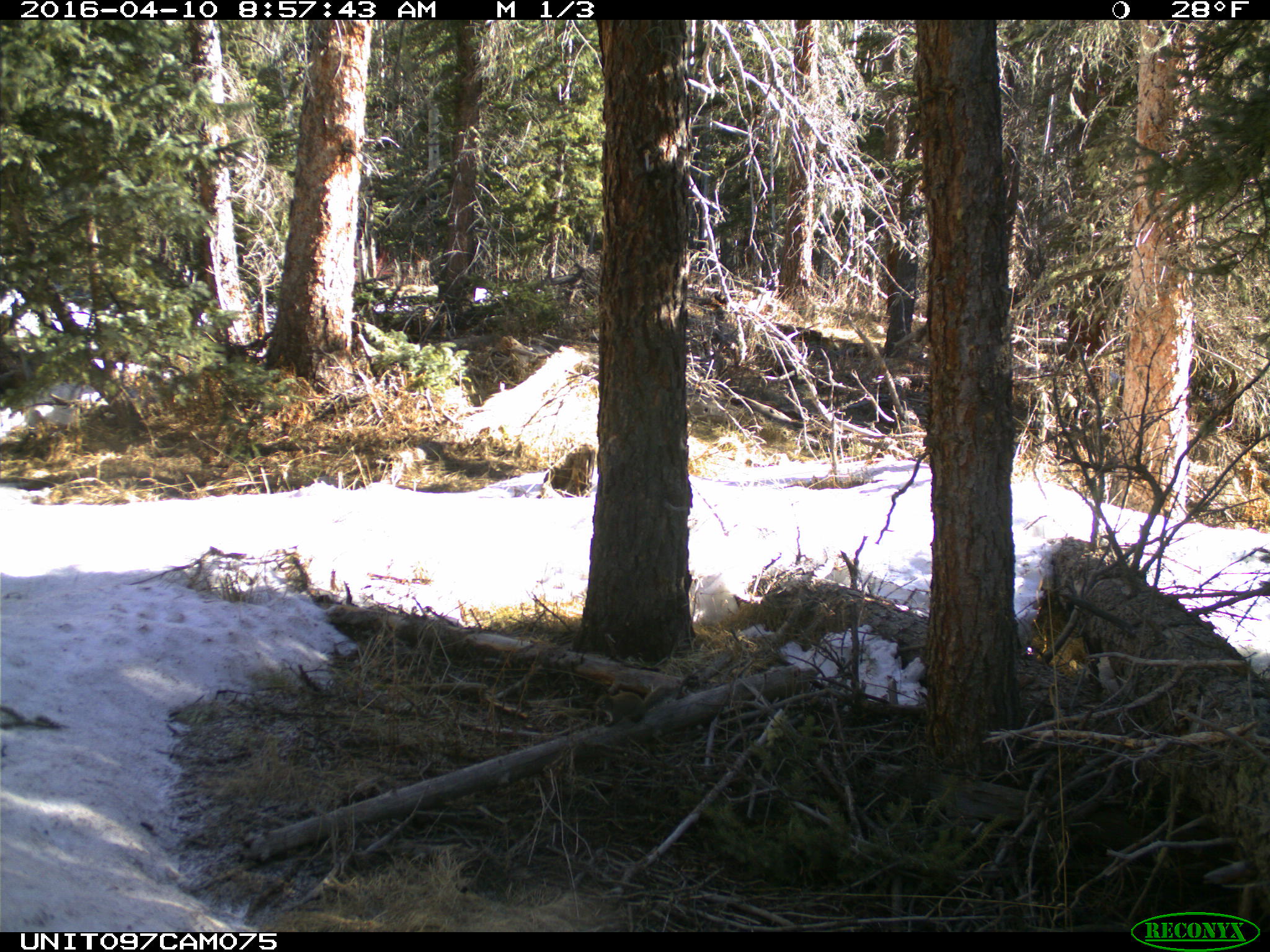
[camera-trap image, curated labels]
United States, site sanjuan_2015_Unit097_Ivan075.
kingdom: Animalia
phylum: Chordata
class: Mammalia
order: Rodentia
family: Sciuridae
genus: Tamiasciurus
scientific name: Tamiasciurus hudsonicus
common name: american red squirrel